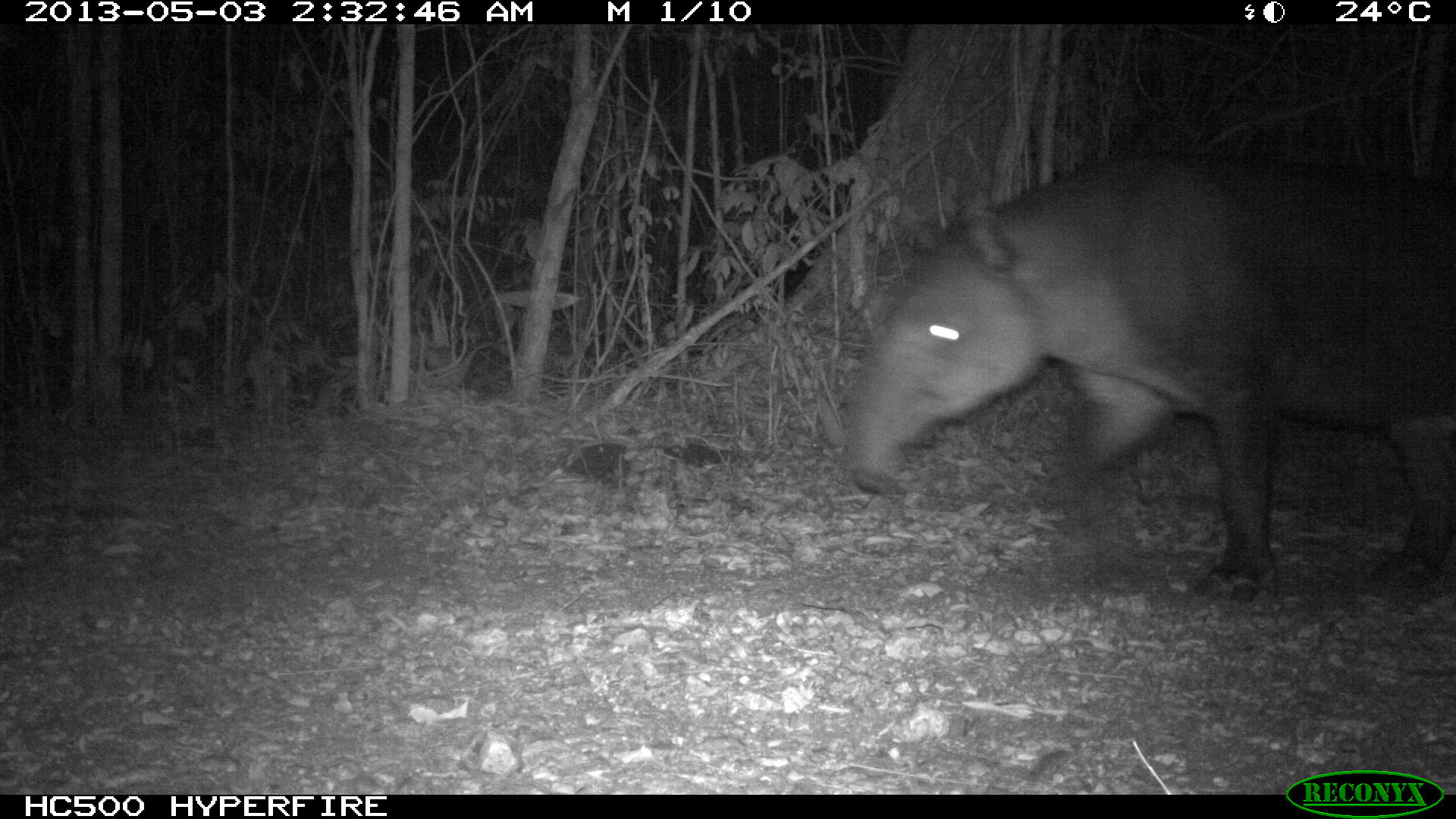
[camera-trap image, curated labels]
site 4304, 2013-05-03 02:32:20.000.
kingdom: Animalia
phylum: Chordata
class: Mammalia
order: Perissodactyla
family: Tapiridae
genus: Tapirus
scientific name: Tapirus bairdii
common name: baird's tapir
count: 1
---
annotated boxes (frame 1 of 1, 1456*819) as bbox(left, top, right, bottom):
tapirus bairdii: bbox(846, 143, 1454, 599)